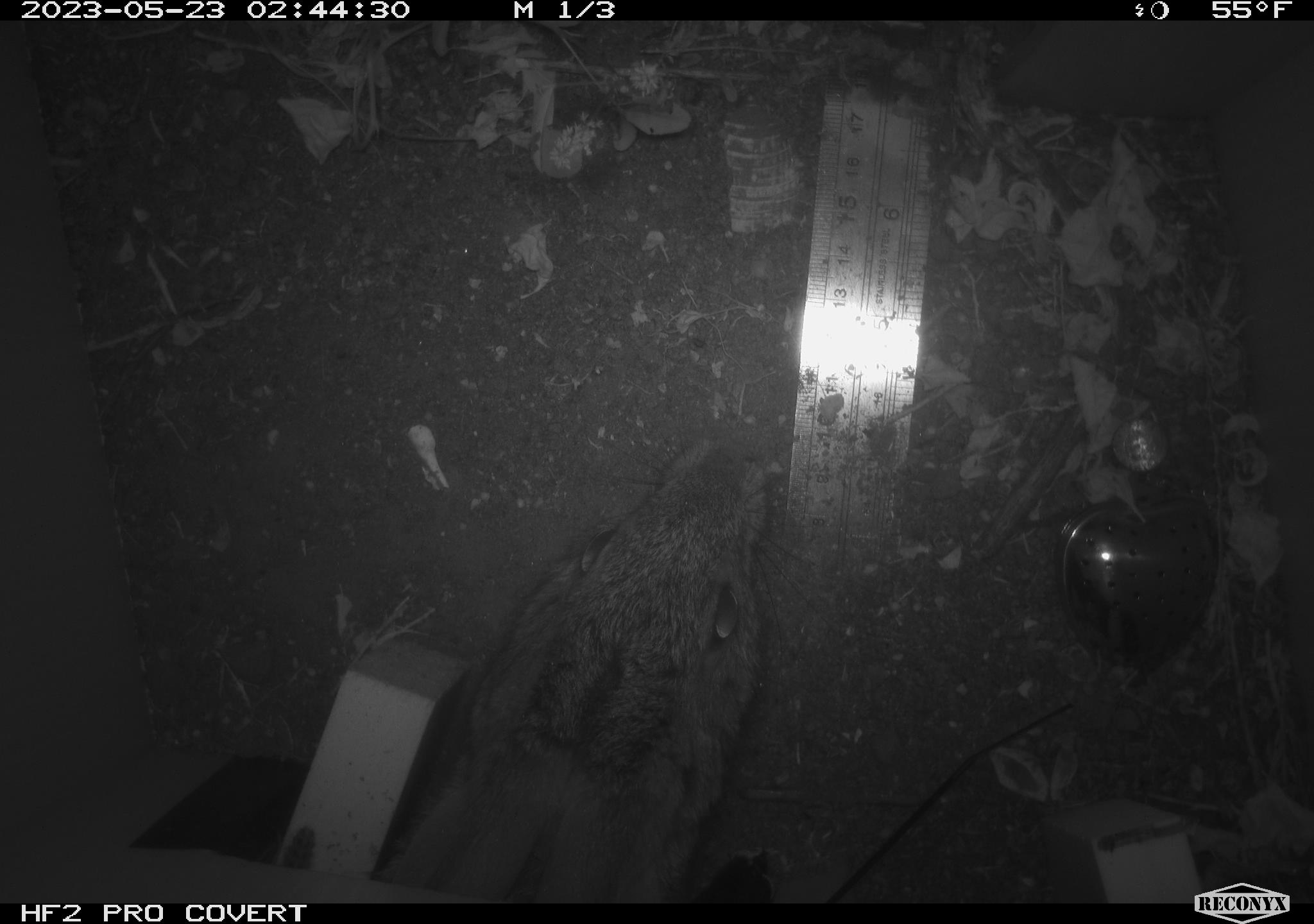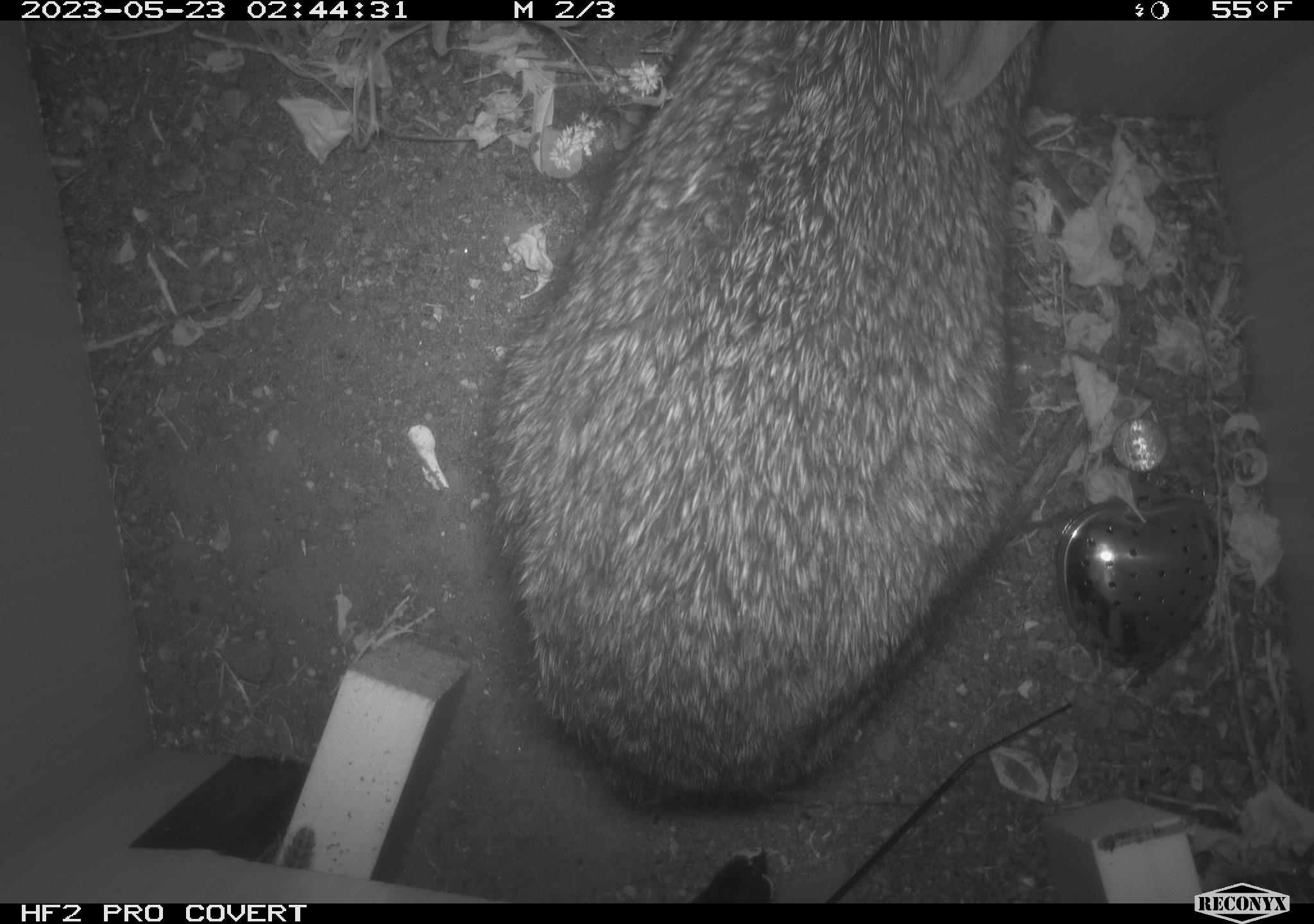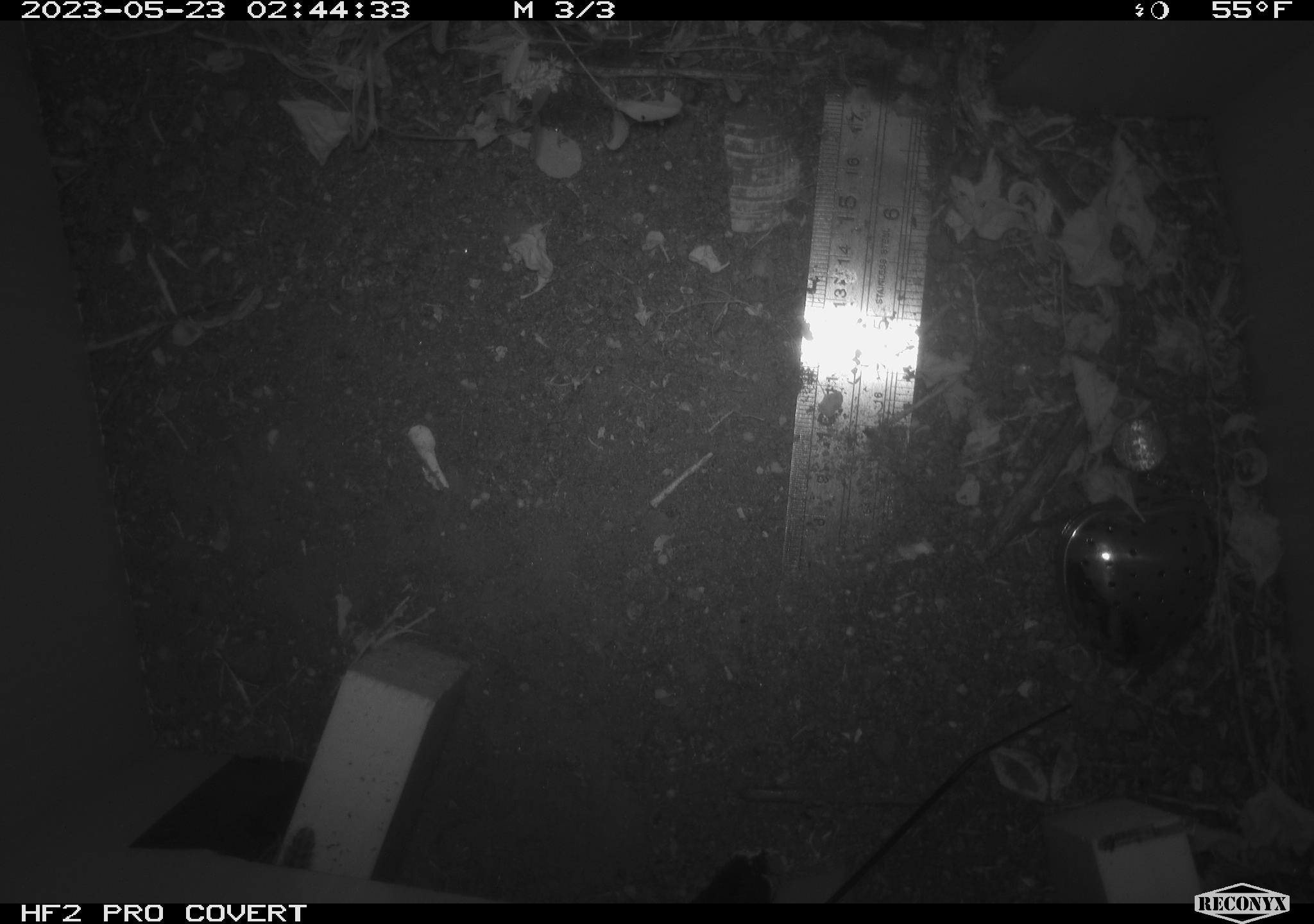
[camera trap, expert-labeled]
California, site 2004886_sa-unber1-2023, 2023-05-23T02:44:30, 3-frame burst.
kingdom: Animalia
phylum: Chordata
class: Mammalia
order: Lagomorpha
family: Leporidae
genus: Sylvilagus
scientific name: Sylvilagus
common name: cottontail rabbits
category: sylvilagus species